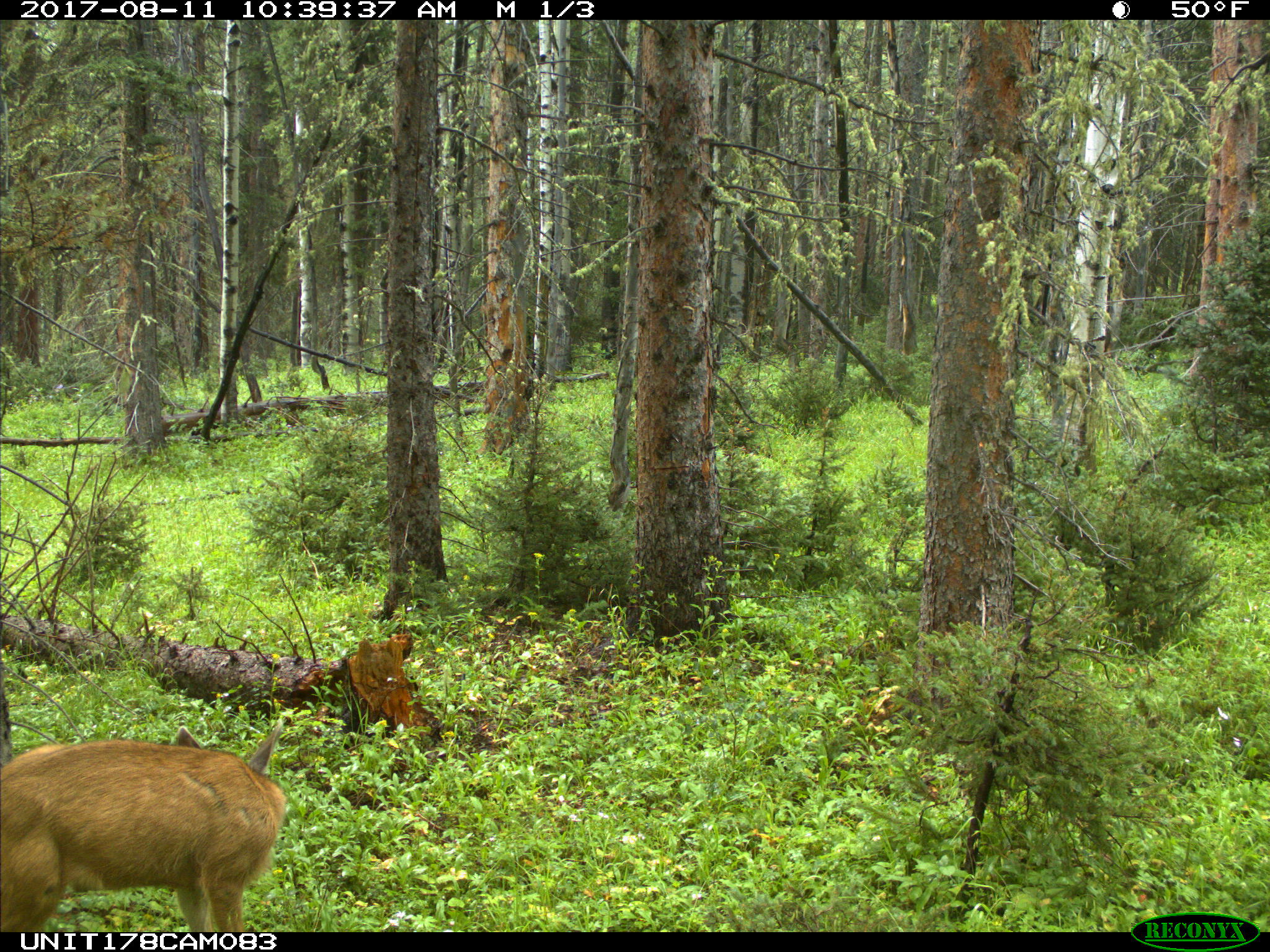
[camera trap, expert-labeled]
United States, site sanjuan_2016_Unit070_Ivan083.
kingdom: Animalia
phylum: Chordata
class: Mammalia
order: Artiodactyla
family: Cervidae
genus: Odocoileus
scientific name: Odocoileus hemionus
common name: mule deer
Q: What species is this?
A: Odocoileus hemionus (mule deer).